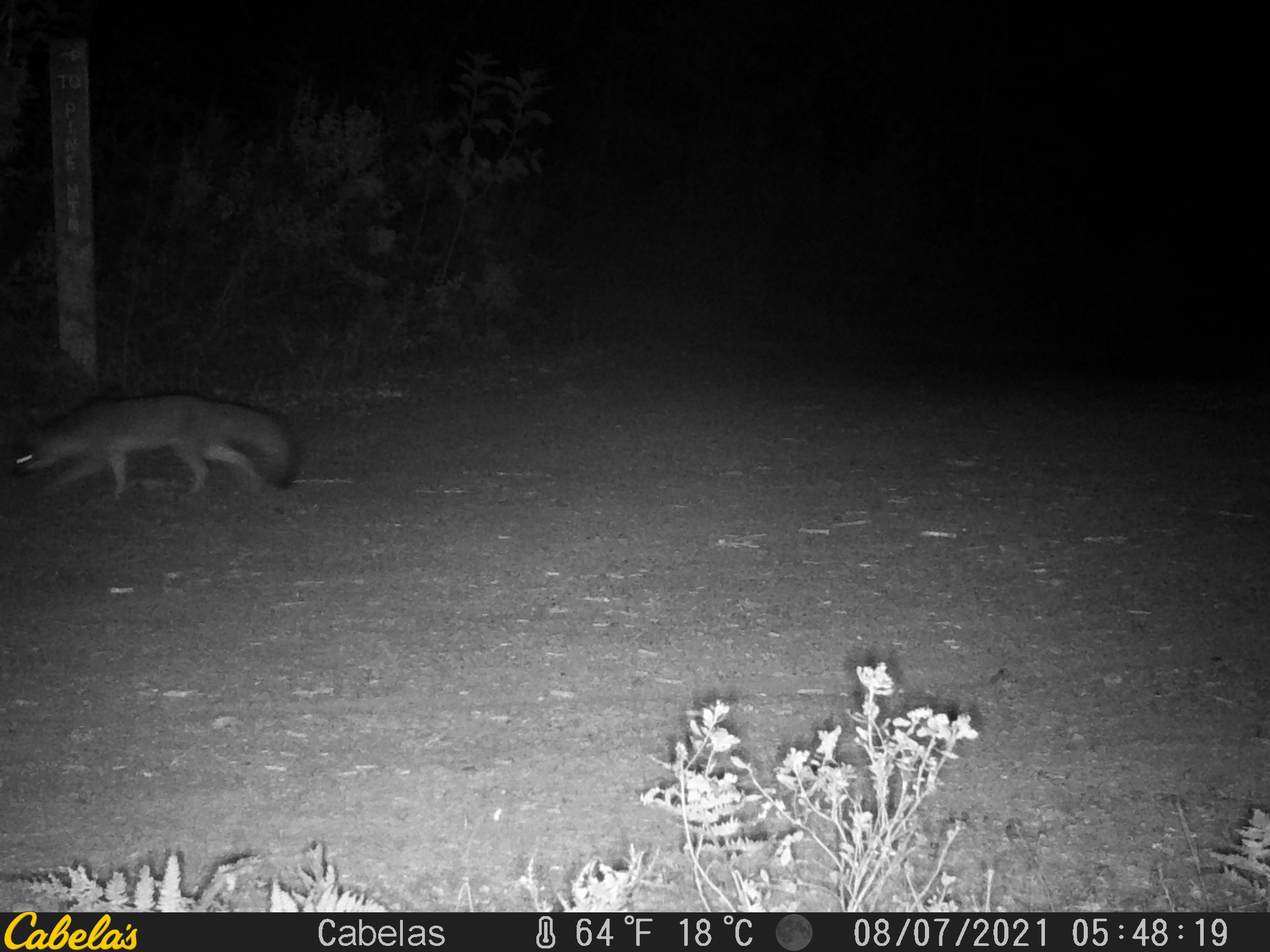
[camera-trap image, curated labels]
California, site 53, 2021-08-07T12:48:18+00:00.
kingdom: Animalia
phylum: Chordata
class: Mammalia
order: Carnivora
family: Canidae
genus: Urocyon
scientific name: Urocyon cinereoargenteus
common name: gray fox